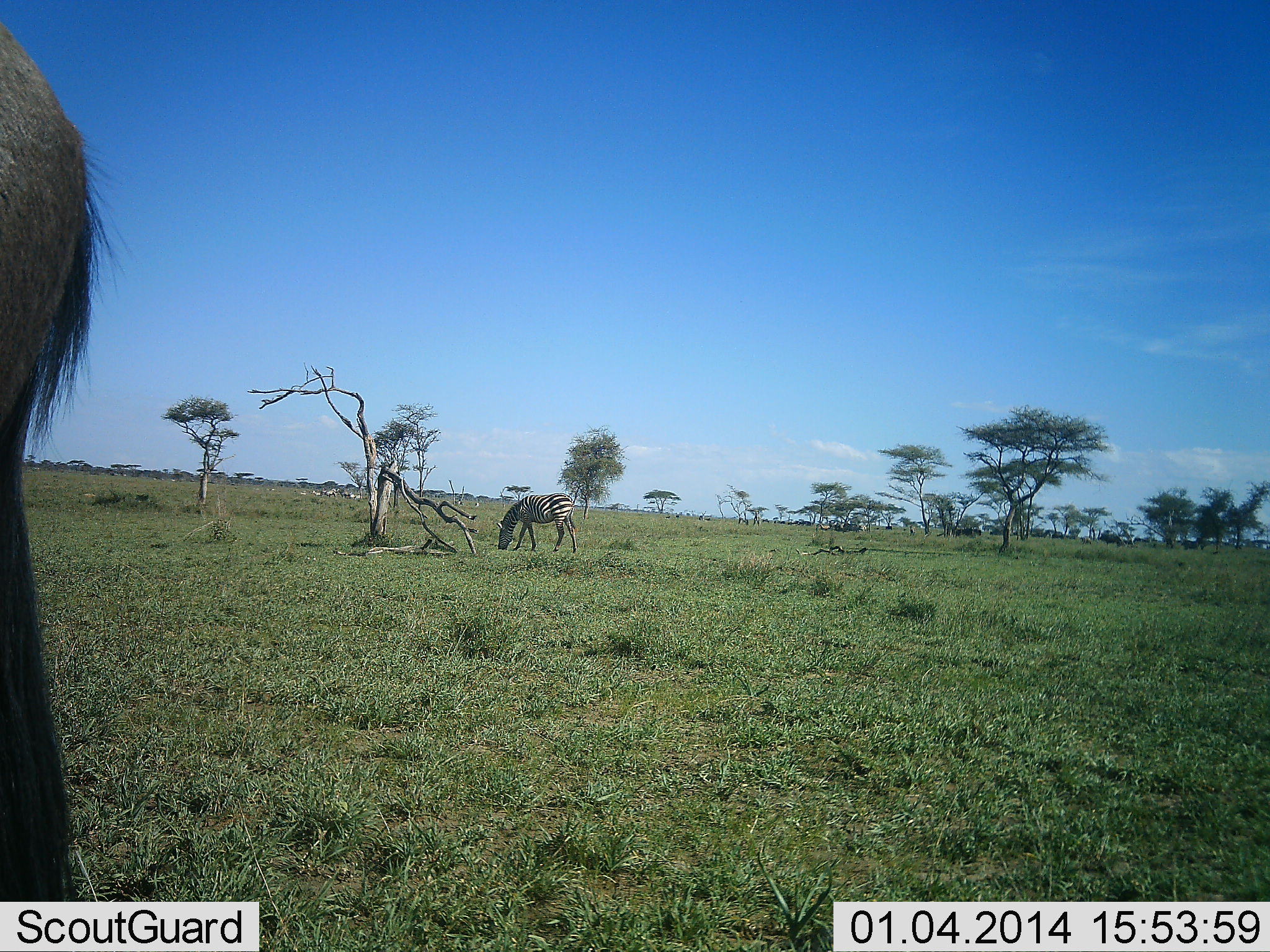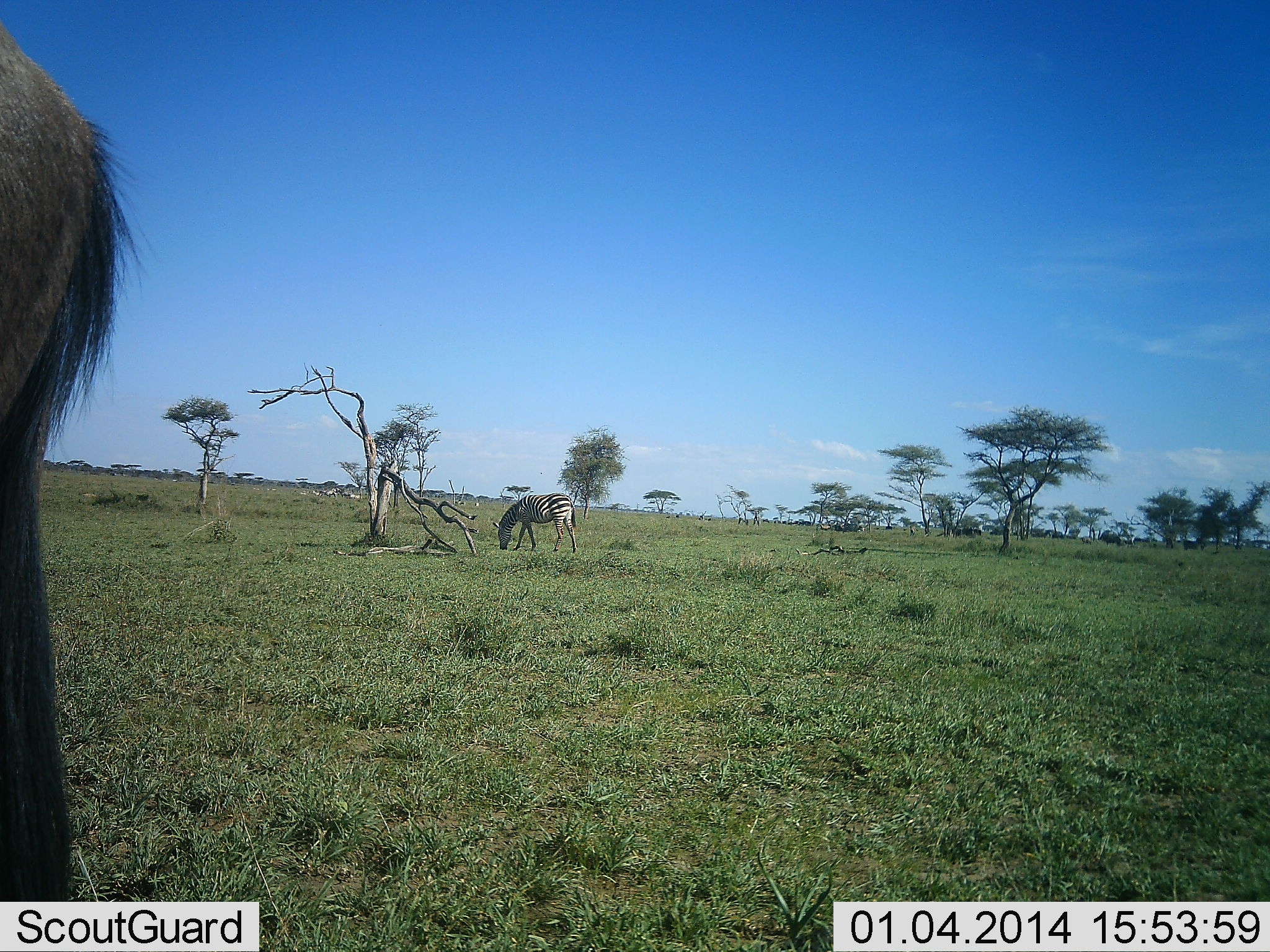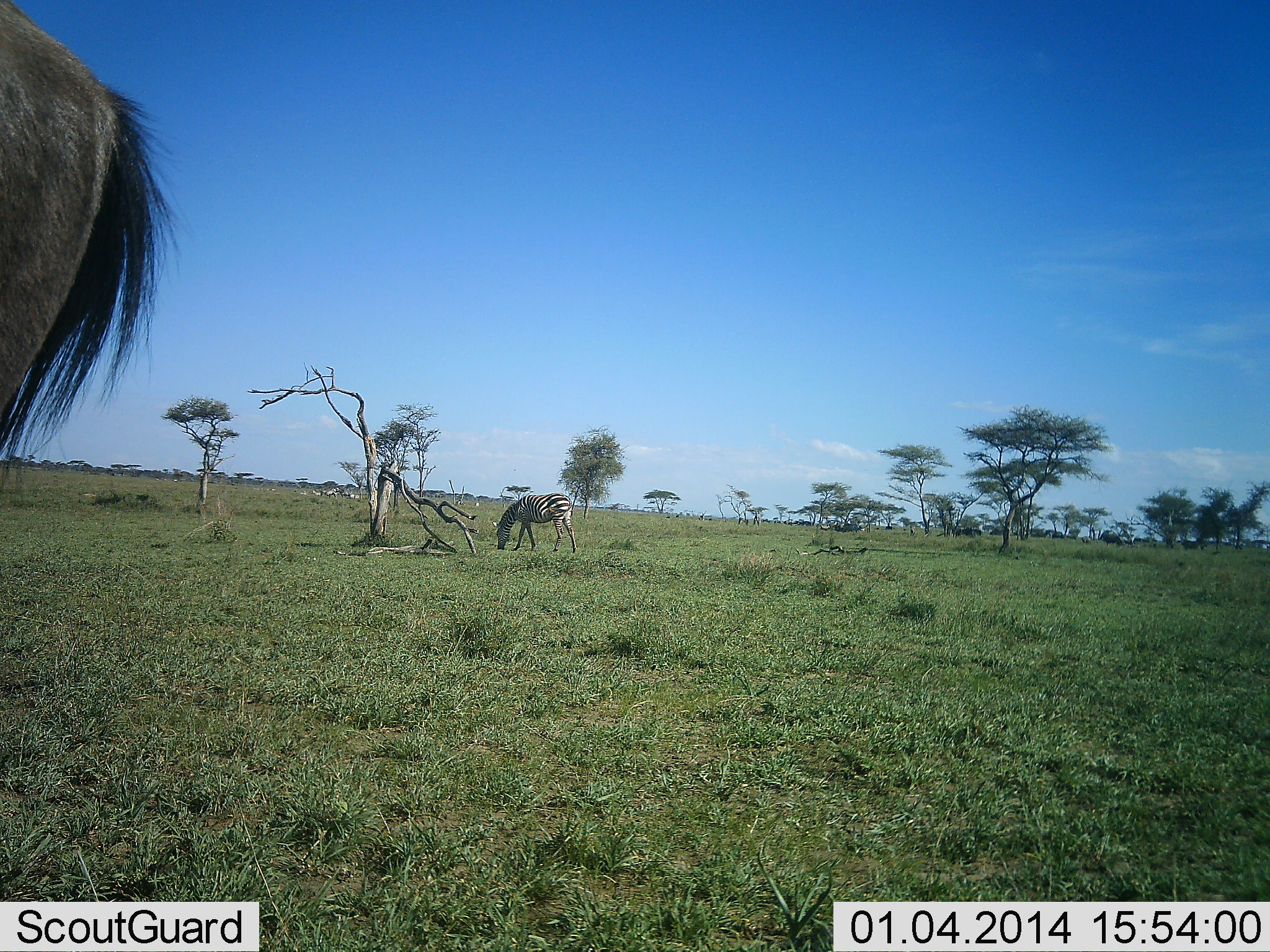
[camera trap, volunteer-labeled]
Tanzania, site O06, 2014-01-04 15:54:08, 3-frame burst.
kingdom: Animalia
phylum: Chordata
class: Mammalia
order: Artiodactyla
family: Bovidae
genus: Connochaetes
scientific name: Connochaetes taurinus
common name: blue wildebeest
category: wildebeest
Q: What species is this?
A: Wildebeest (blue wildebeest) (Connochaetes taurinus).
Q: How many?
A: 1.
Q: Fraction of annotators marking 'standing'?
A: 80%.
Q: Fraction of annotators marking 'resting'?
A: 0%.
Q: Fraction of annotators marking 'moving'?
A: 10%.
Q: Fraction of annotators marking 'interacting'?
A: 0%.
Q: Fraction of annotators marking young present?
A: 0%.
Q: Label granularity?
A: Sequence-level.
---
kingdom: Animalia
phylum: Chordata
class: Mammalia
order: Perissodactyla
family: Equidae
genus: Equus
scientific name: Equus quagga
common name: plains zebra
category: zebra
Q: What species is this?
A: Zebra (plains zebra) (Equus quagga).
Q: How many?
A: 1.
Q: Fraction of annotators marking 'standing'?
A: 8%.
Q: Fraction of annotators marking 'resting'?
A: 0%.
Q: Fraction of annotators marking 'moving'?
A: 0%.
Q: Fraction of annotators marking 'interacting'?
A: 0%.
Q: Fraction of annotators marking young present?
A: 0%.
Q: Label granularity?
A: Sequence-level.